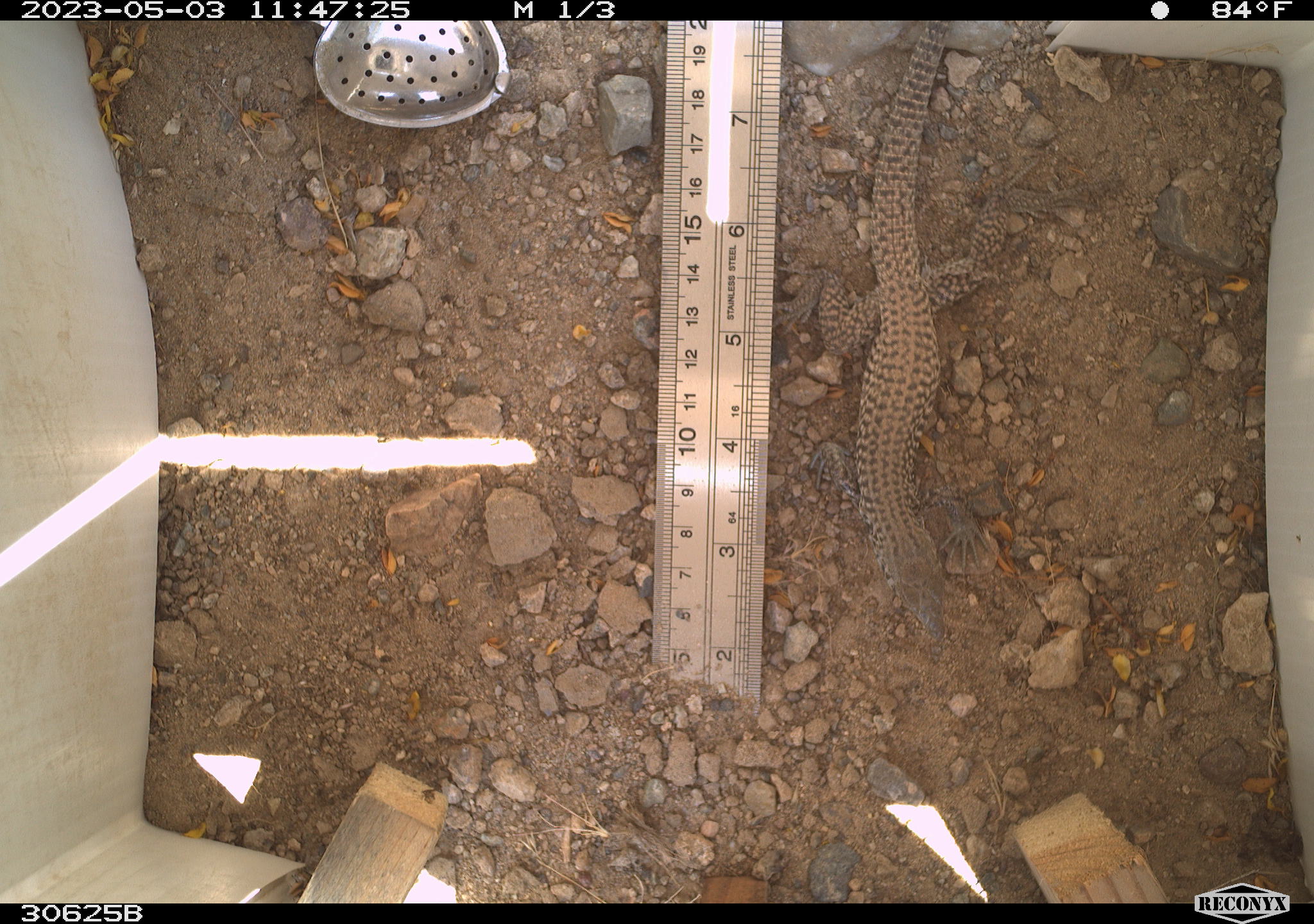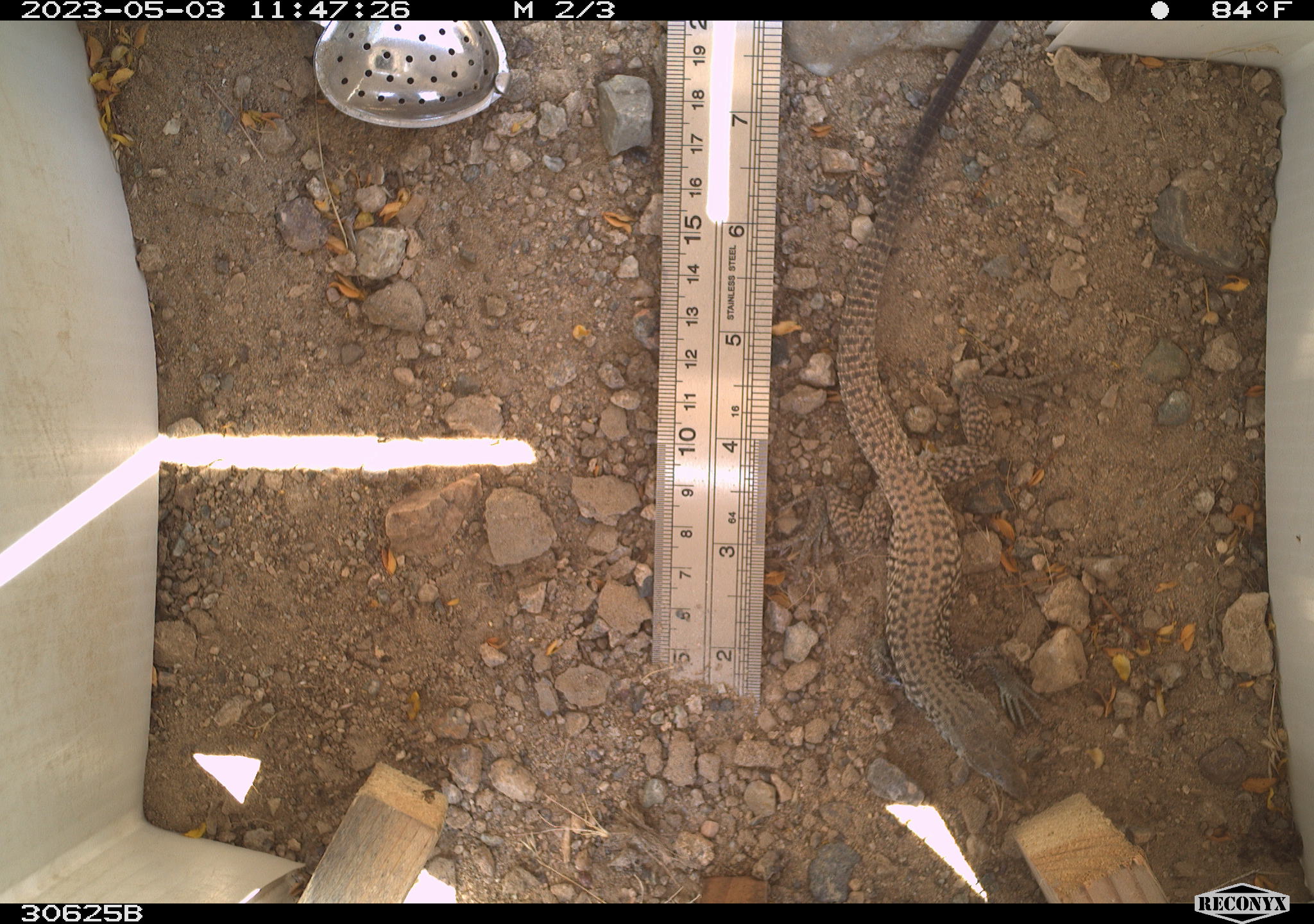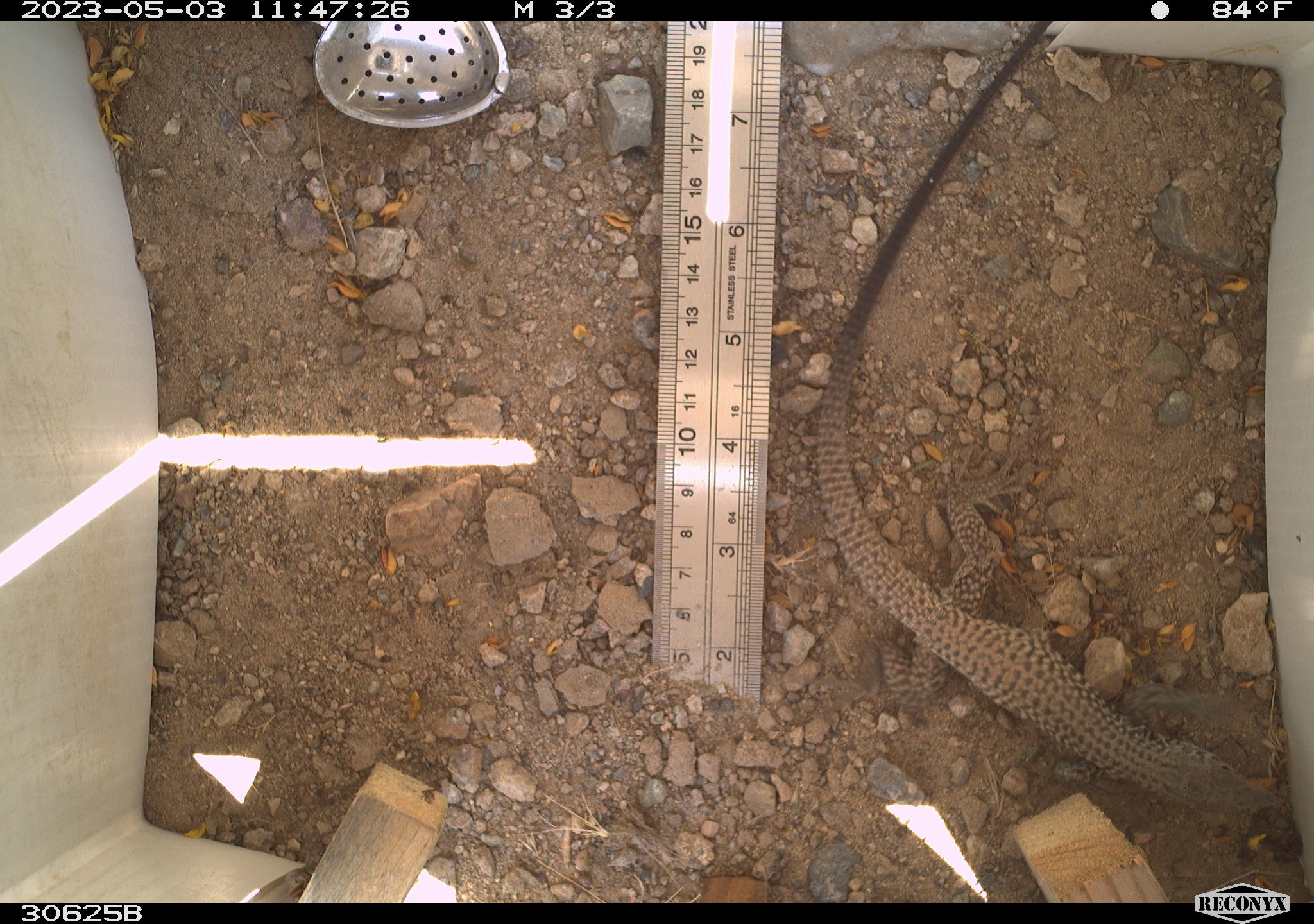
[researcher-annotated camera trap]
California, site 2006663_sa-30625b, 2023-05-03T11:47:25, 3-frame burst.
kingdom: Animalia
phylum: Chordata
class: Reptilia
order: Squamata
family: Teiidae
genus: Aspidoscelis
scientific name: Aspidoscelis tigris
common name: western whiptail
Western whiptail (Aspidoscelis tigris).